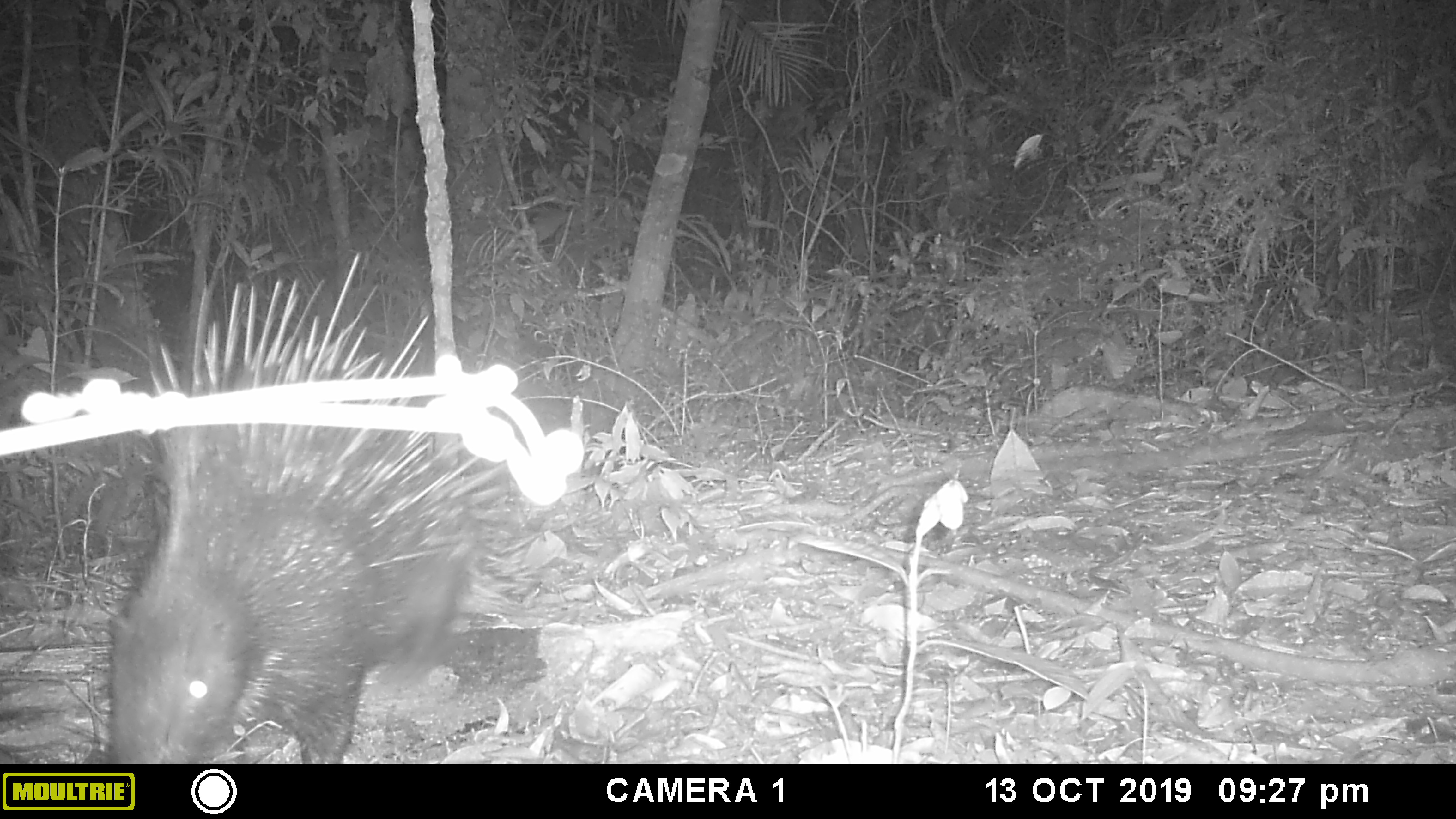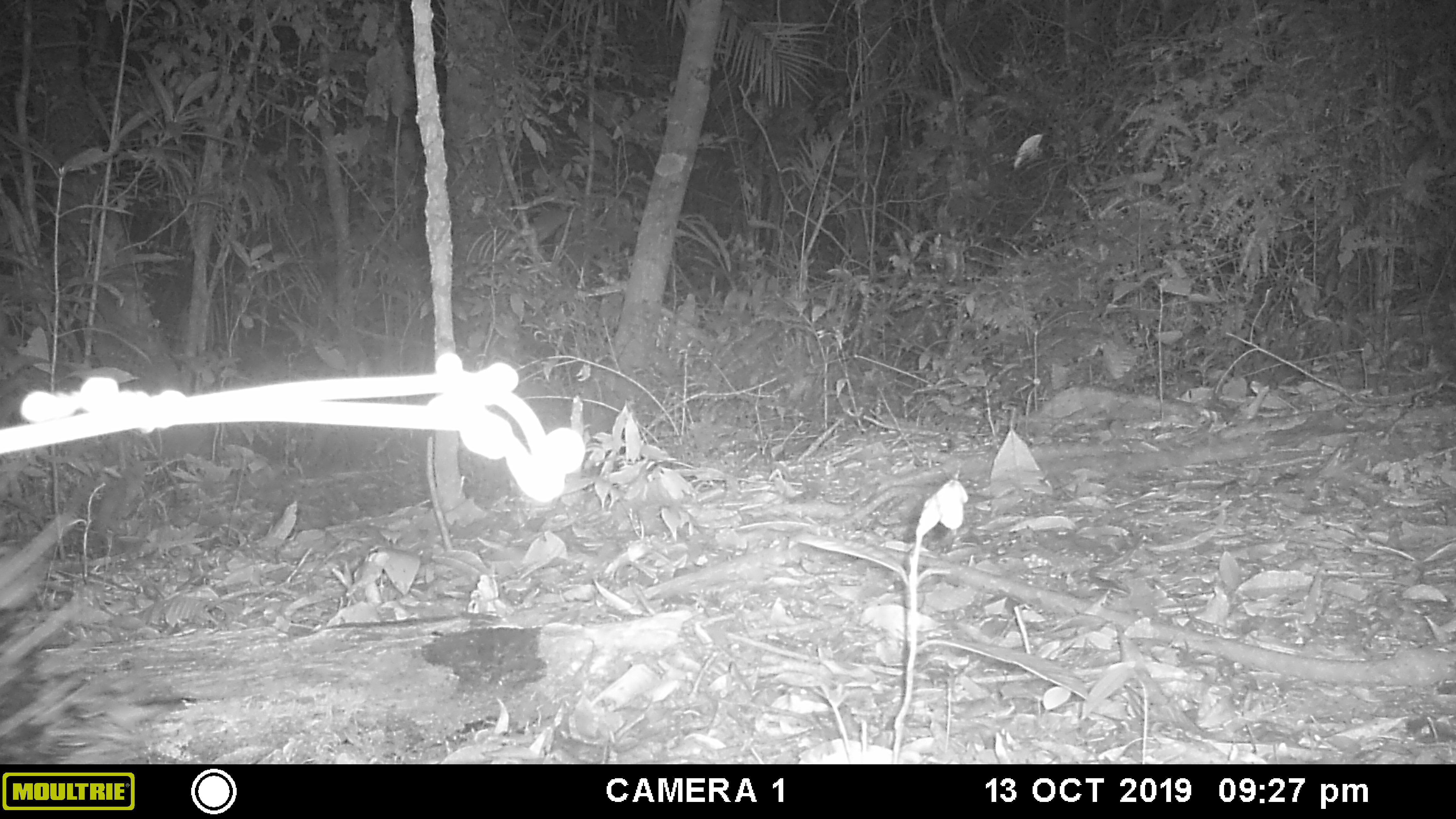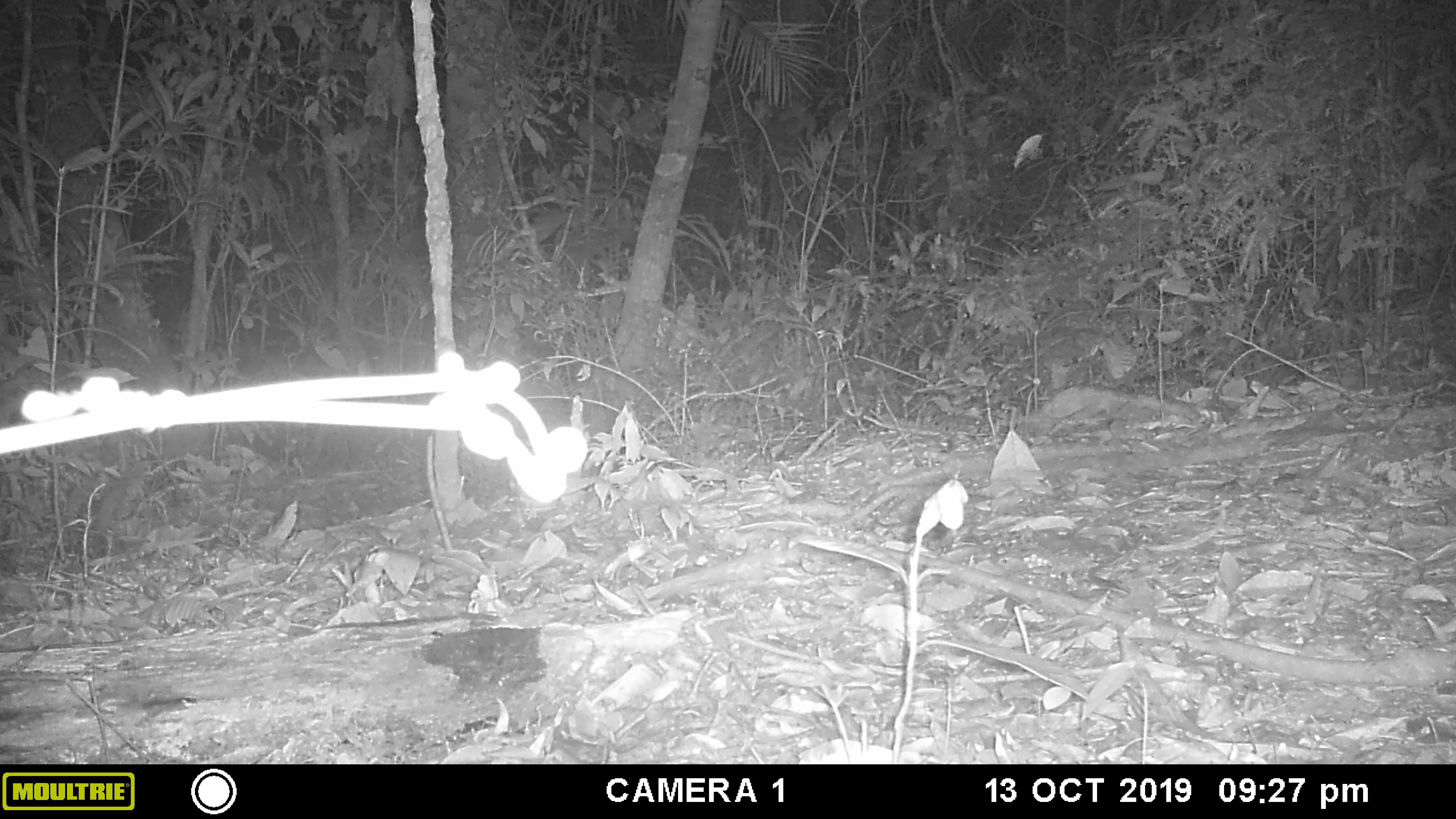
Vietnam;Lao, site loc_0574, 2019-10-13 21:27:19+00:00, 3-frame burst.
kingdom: Animalia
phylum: Chordata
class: Mammalia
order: Rodentia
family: Hystricidae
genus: Hystrix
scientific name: Hystrix brachyura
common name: malayan porcupine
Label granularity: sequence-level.